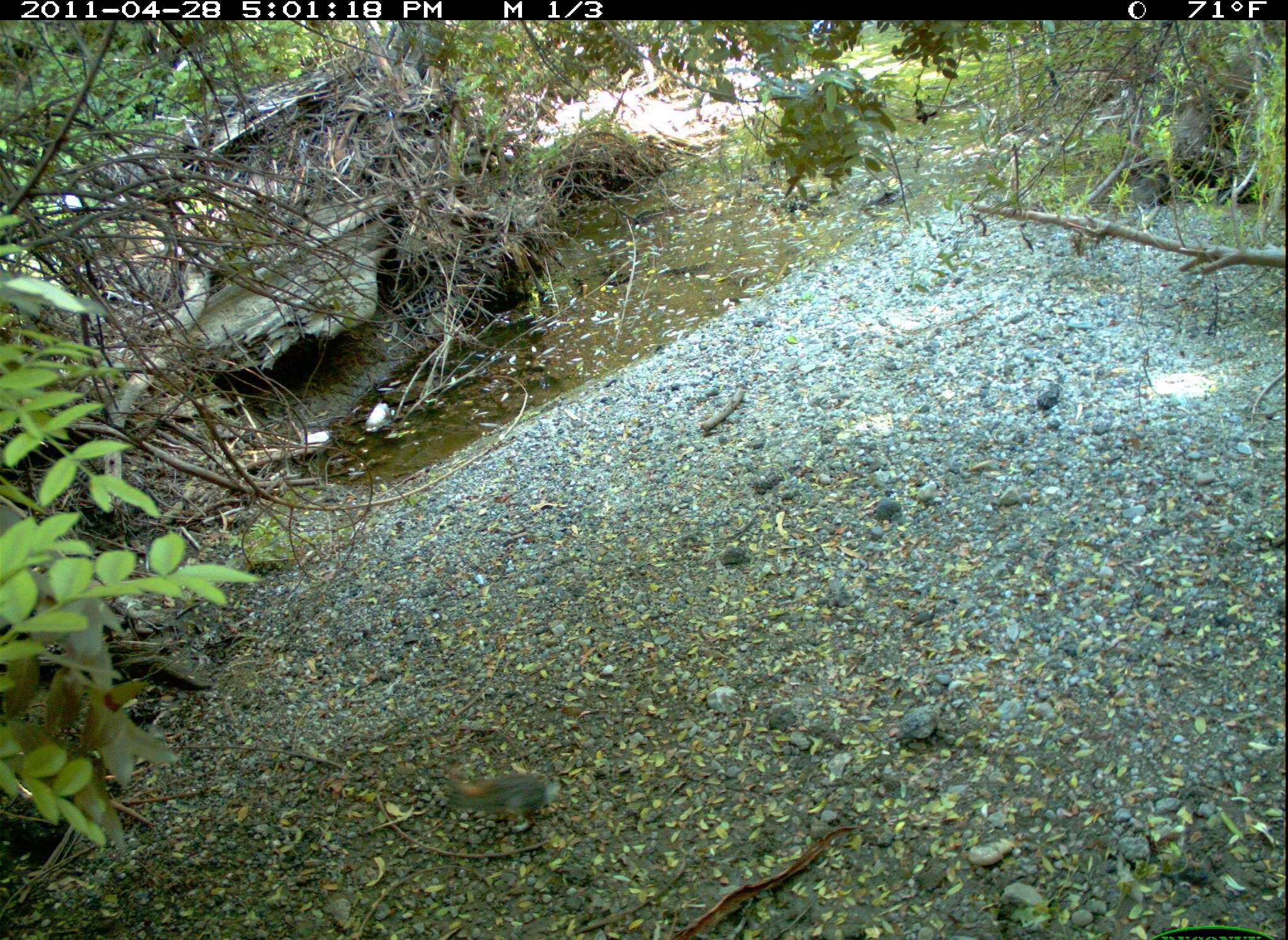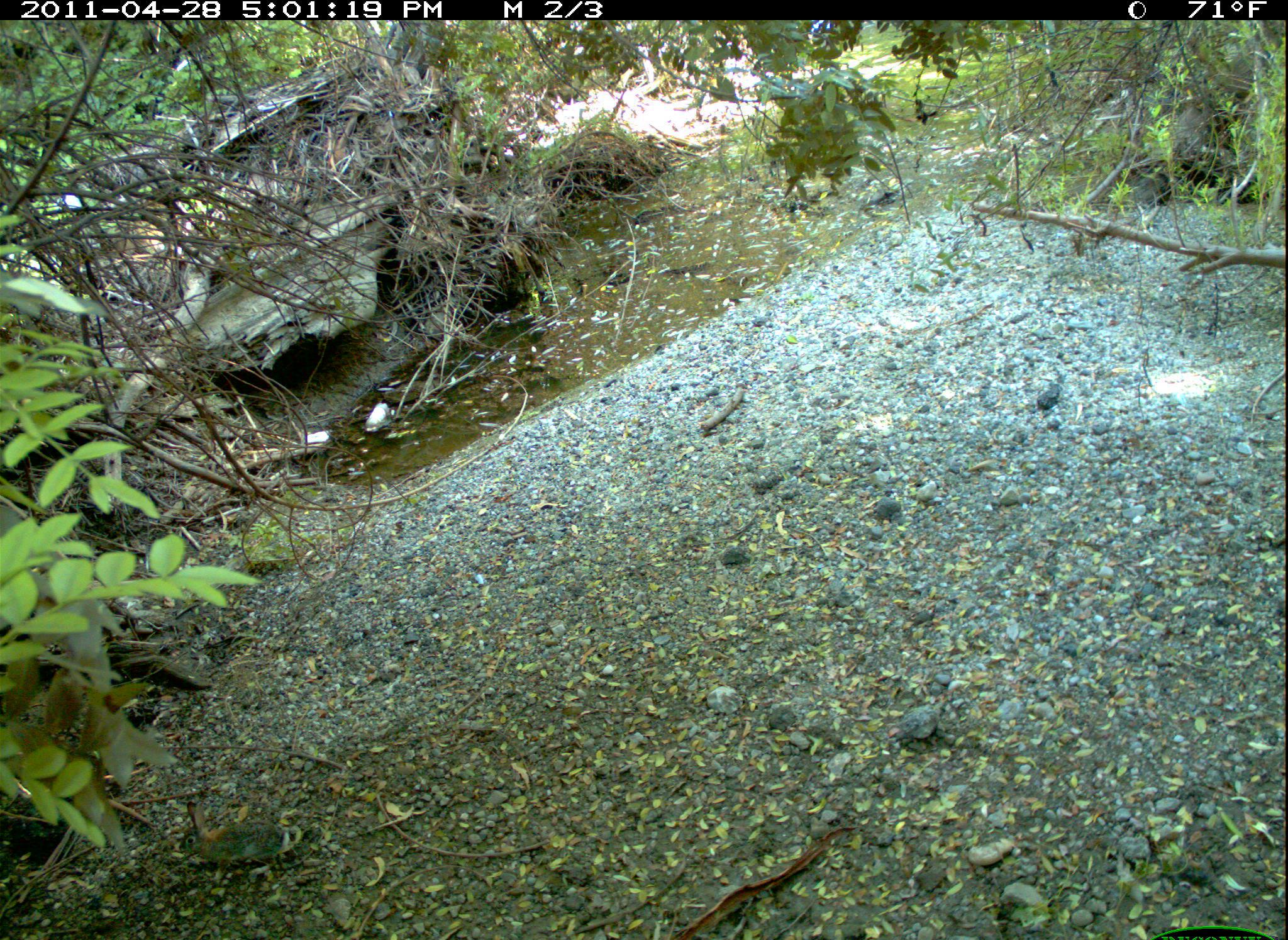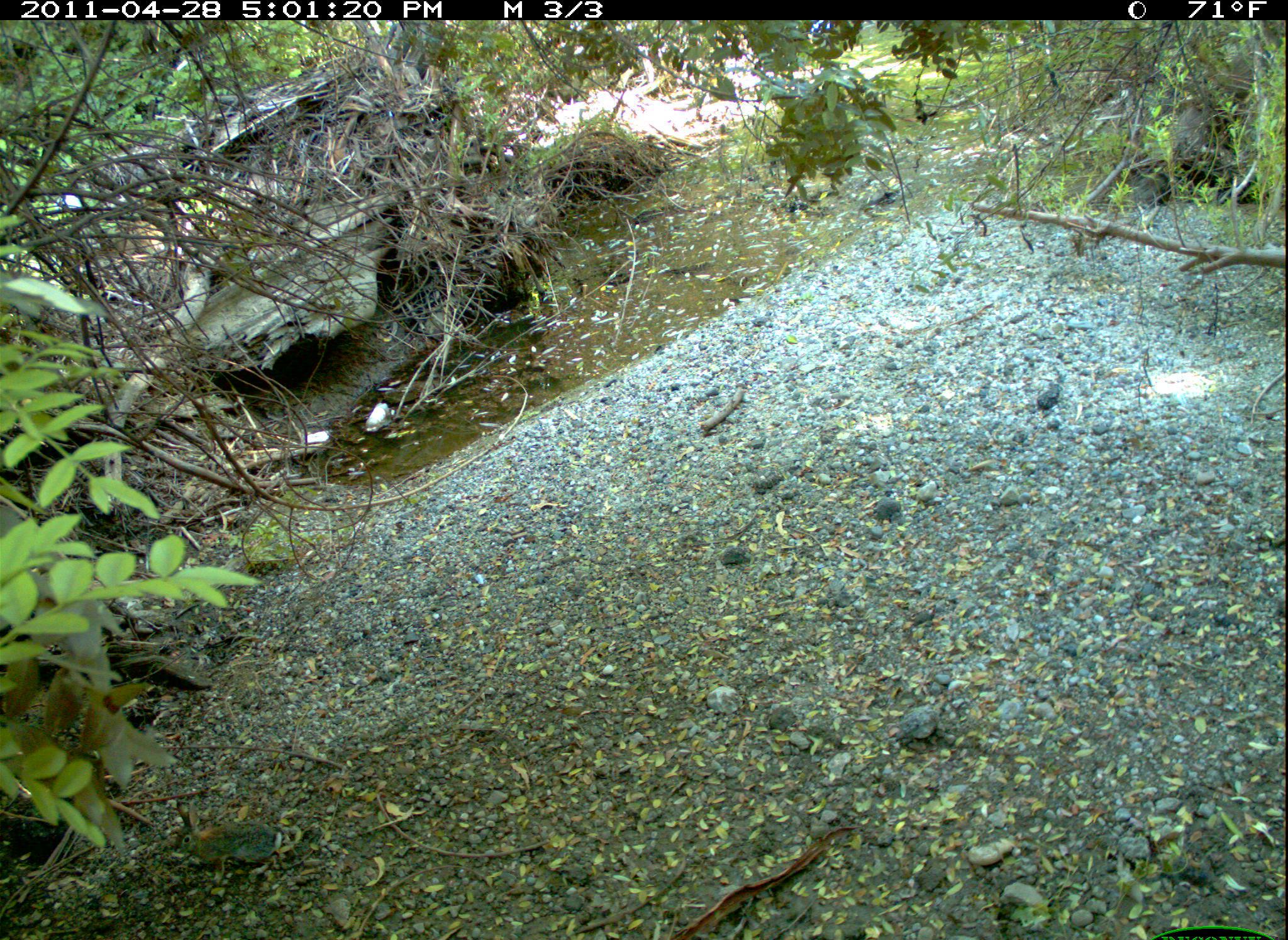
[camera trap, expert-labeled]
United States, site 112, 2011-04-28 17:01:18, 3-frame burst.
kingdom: Animalia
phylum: Chordata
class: Mammalia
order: Lagomorpha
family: Leporidae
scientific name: Leporidae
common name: rabbits and hares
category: rabbit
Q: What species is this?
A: Rabbit (rabbits and hares) (Leporidae).